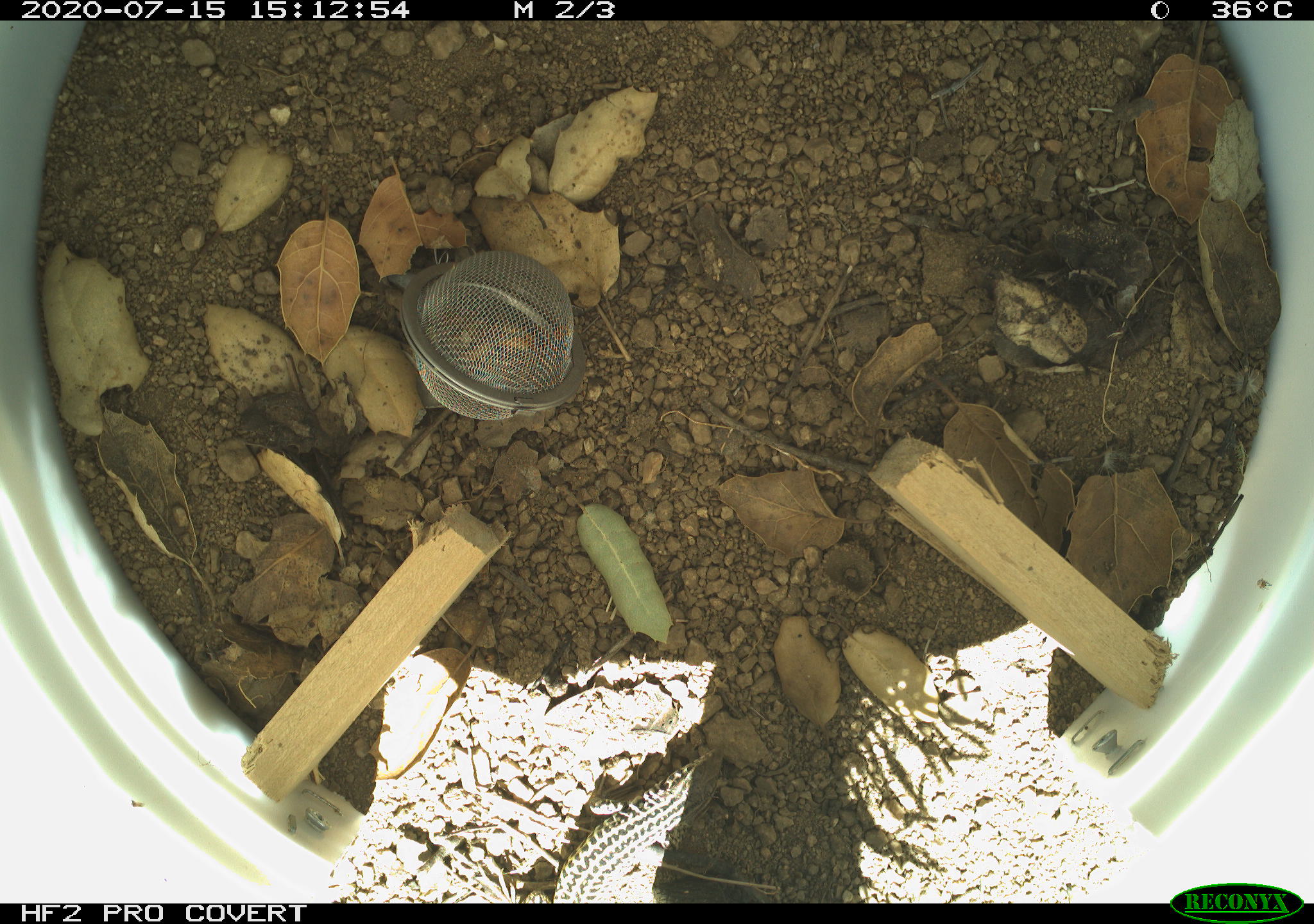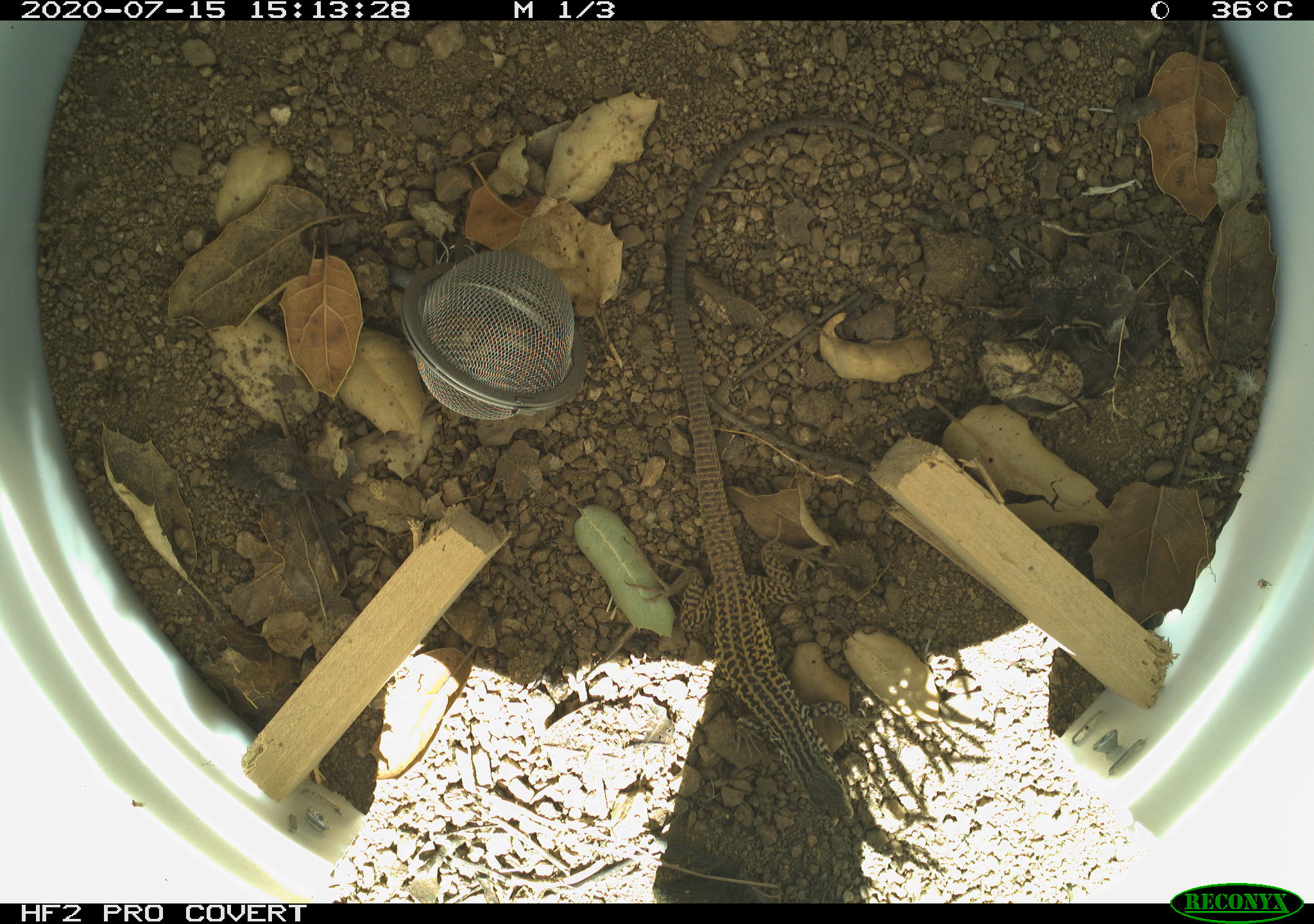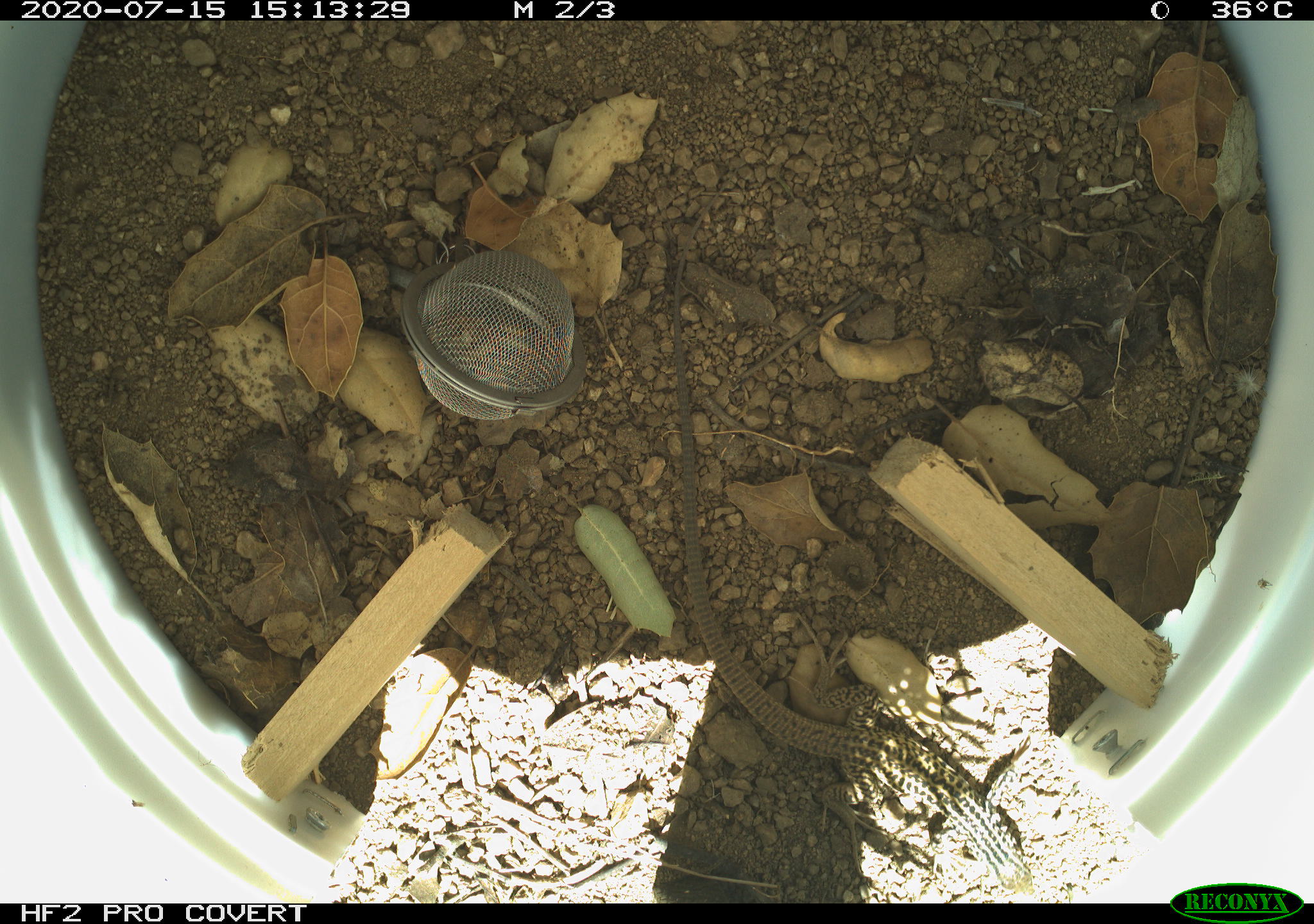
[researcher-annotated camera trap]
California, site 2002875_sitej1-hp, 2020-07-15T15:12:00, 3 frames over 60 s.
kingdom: Animalia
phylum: Chordata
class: Reptilia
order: Squamata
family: Teiidae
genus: Aspidoscelis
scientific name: Aspidoscelis tigris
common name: western whiptail